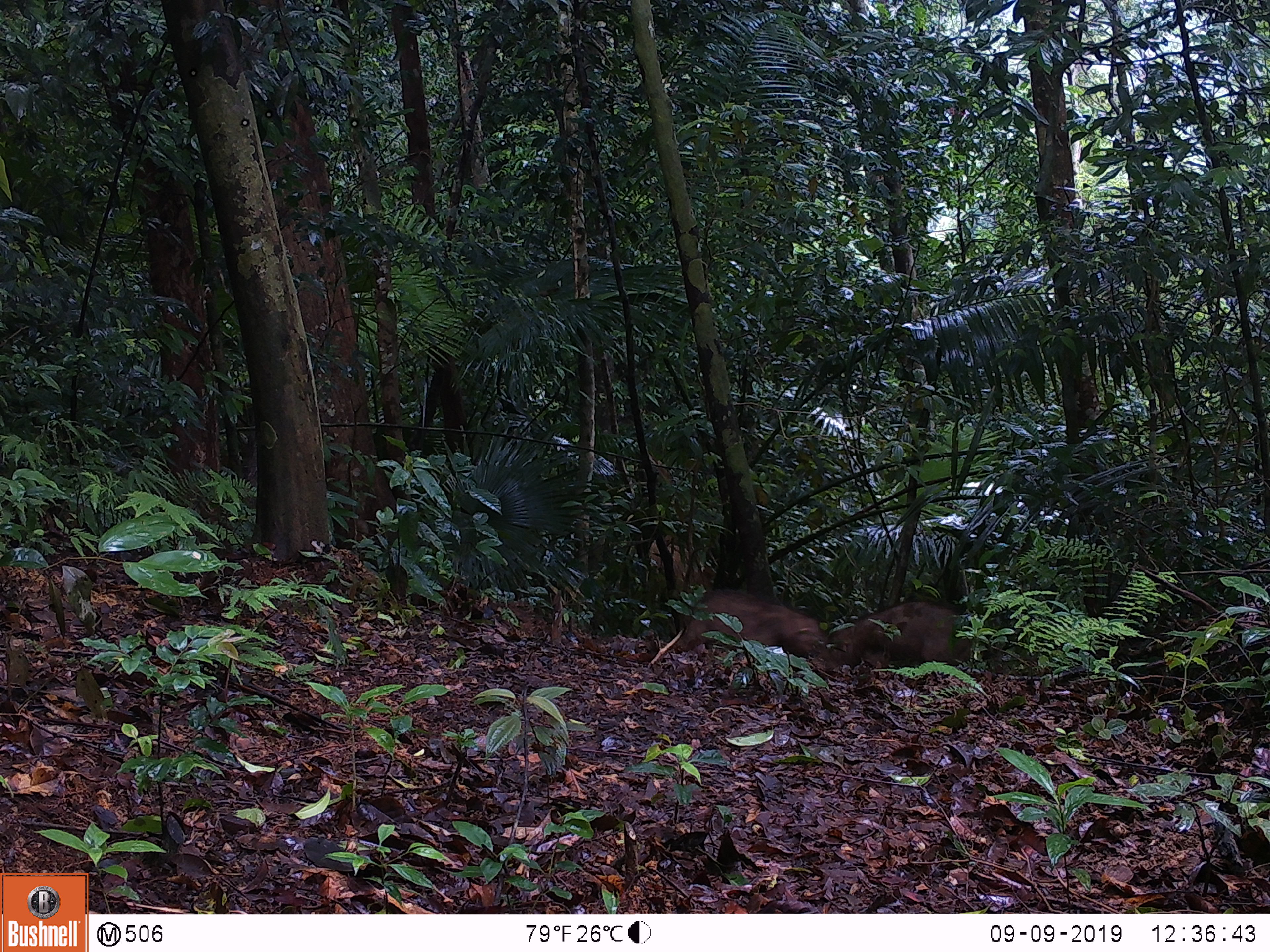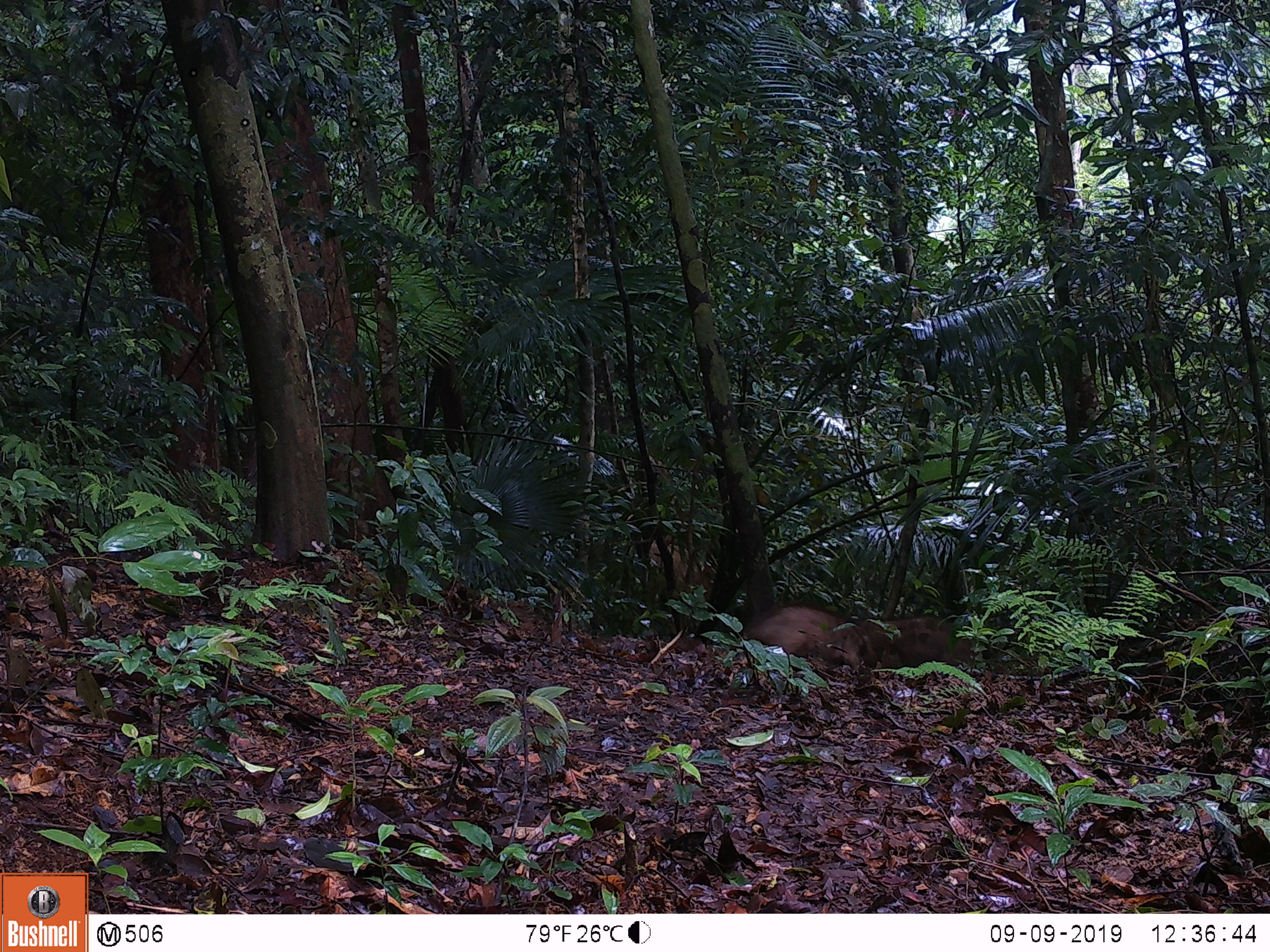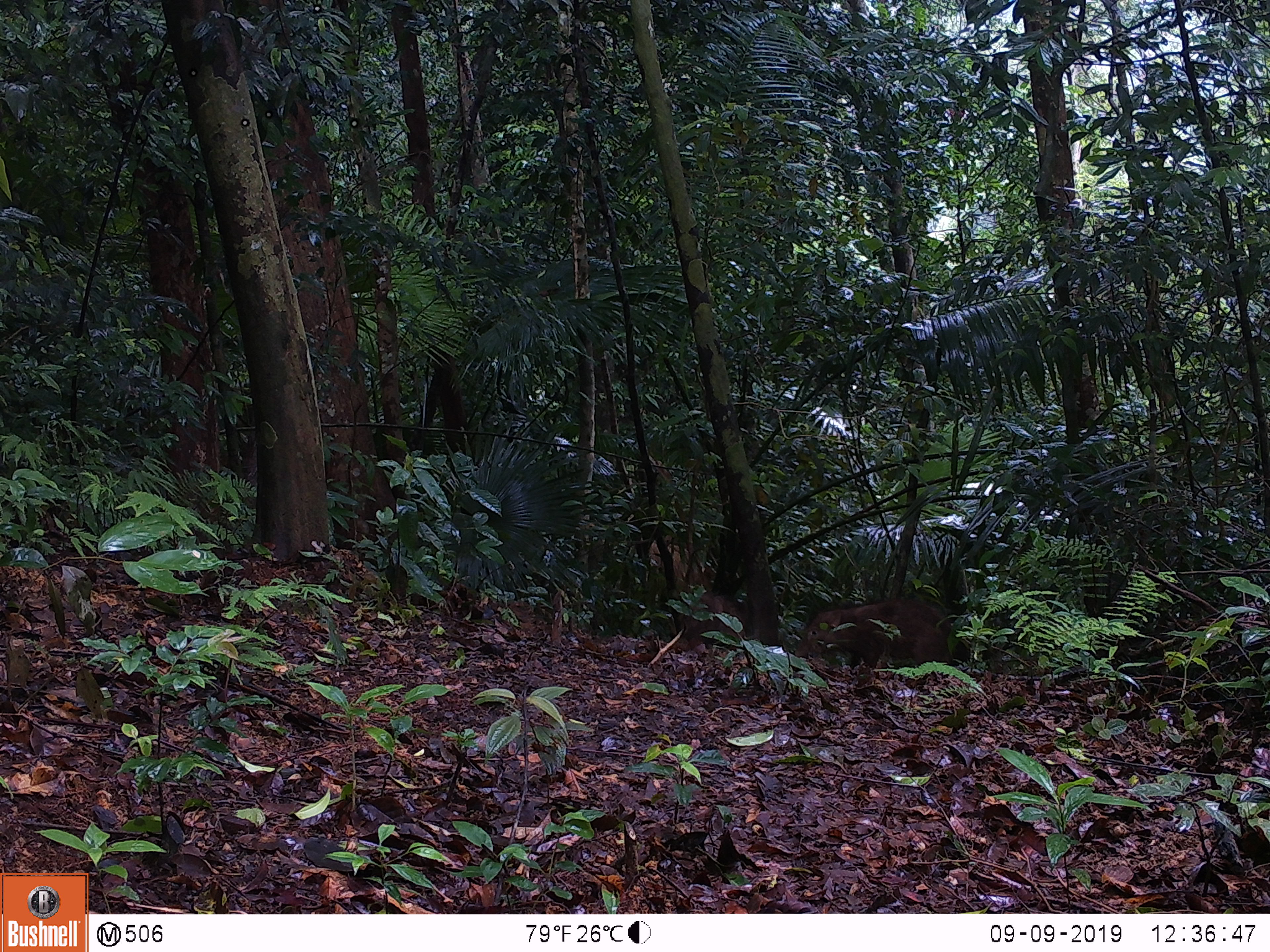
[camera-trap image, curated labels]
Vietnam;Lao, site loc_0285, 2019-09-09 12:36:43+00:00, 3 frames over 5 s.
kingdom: Animalia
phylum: Chordata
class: Mammalia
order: Artiodactyla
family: Suidae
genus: Sus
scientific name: Sus scrofa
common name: eurasian wild pig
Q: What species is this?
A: Eurasian wild pig (Sus scrofa).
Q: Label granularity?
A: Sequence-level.